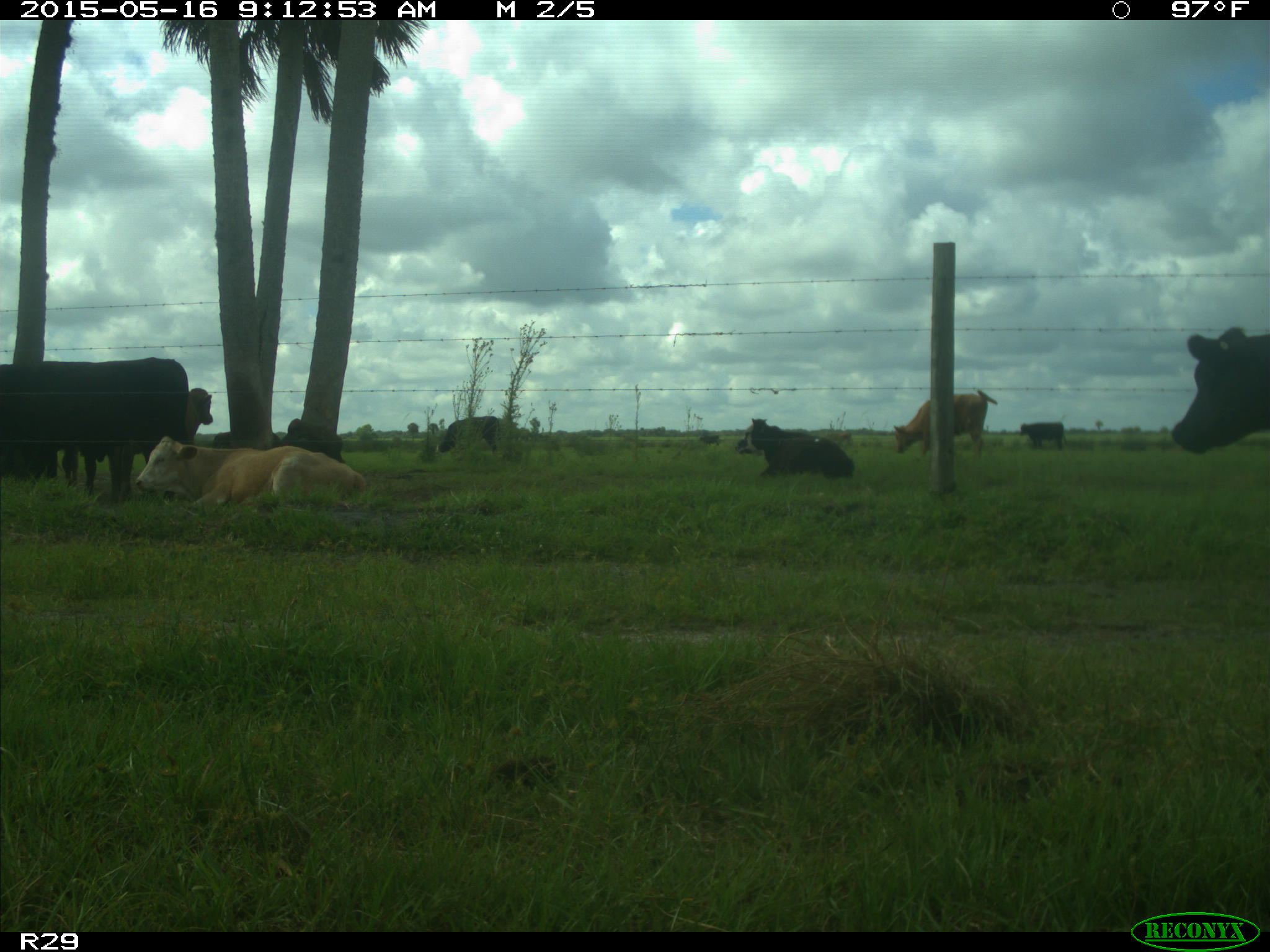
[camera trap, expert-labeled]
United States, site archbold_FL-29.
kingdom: Animalia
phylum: Chordata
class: Mammalia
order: Artiodactyla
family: Bovidae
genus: Bos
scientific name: Bos taurus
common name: domestic cow